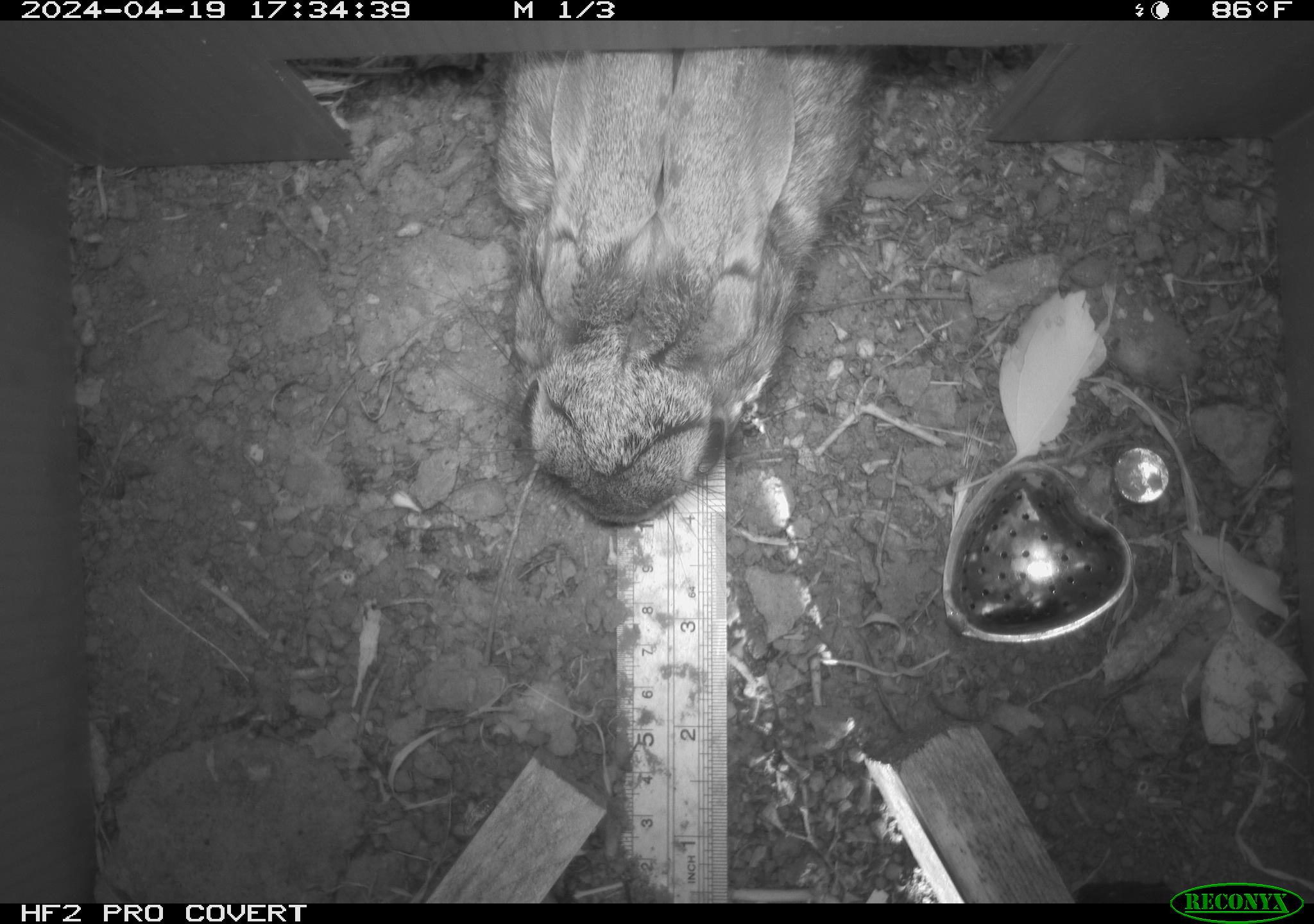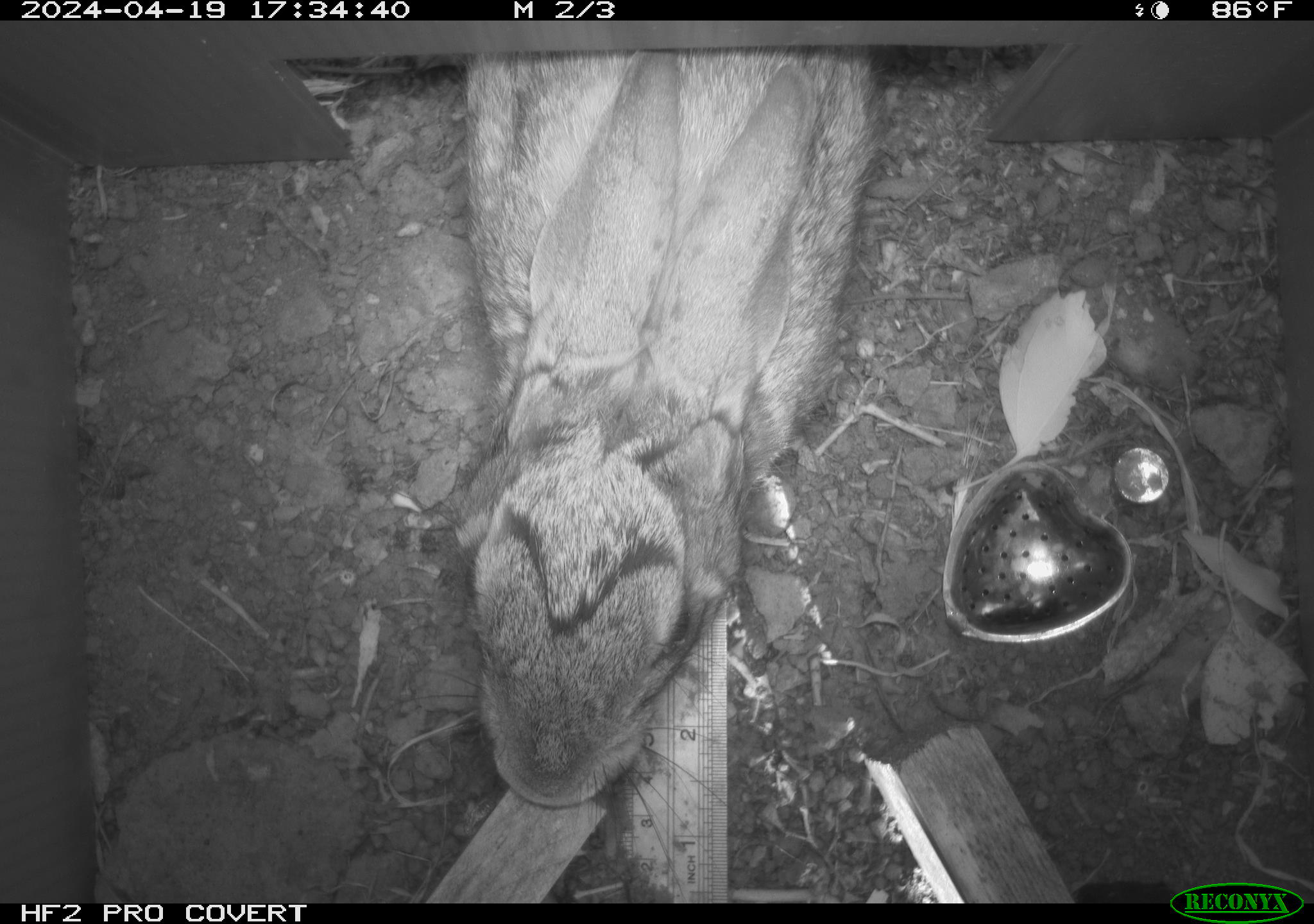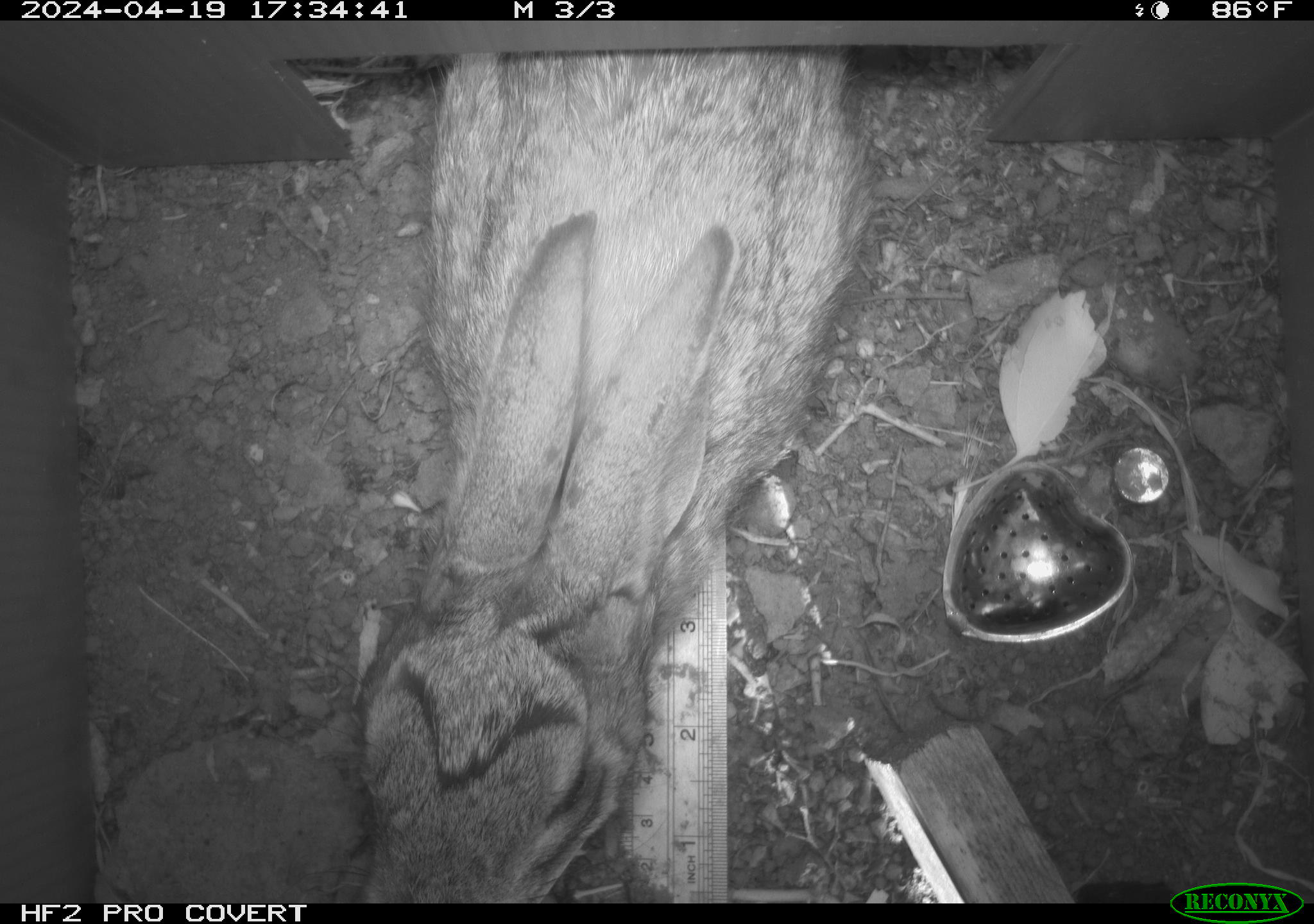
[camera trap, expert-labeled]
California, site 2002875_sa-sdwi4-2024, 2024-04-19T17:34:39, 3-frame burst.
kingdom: Animalia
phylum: Chordata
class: Mammalia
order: Lagomorpha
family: Leporidae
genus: Lepus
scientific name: Lepus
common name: hares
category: lepus species